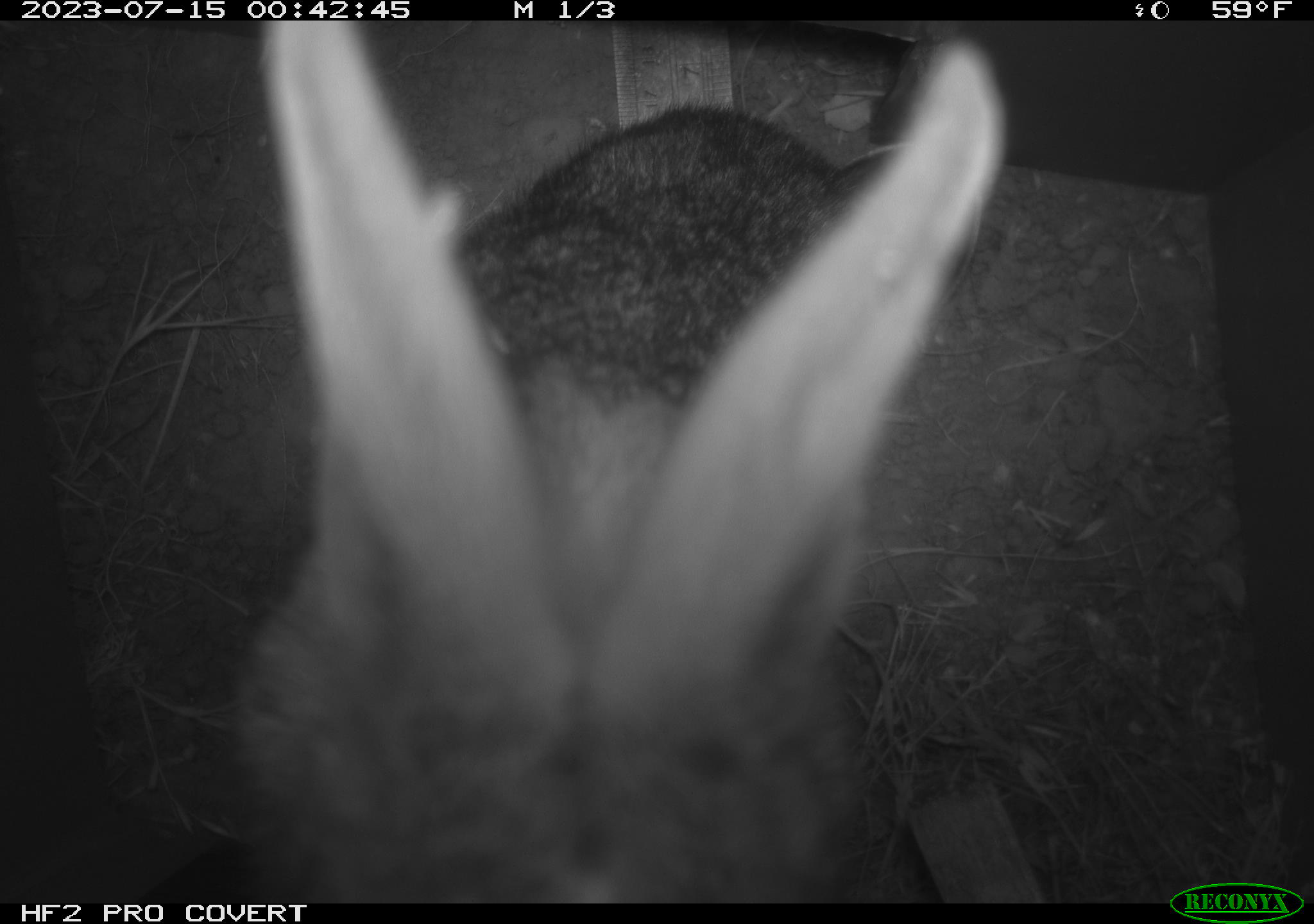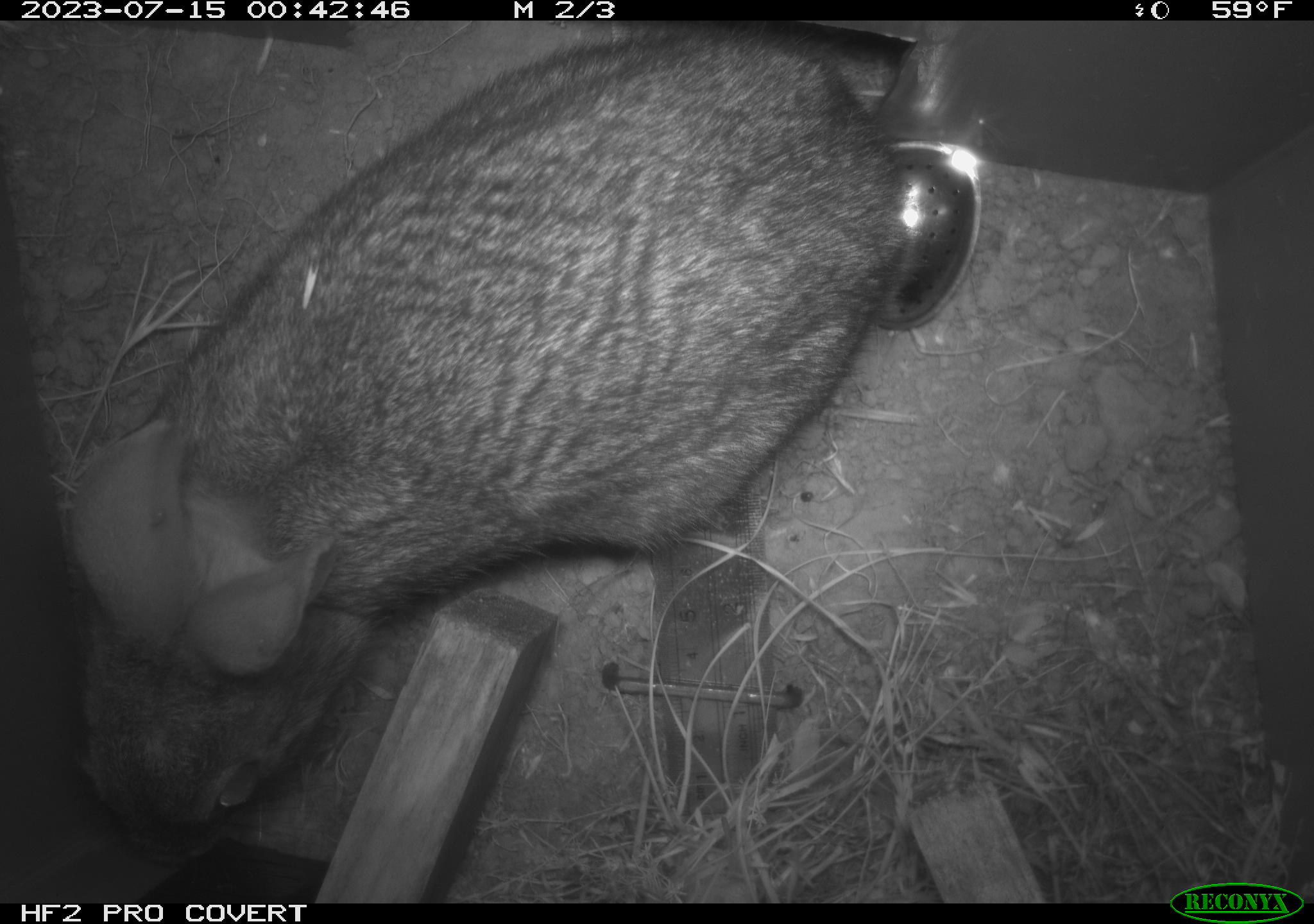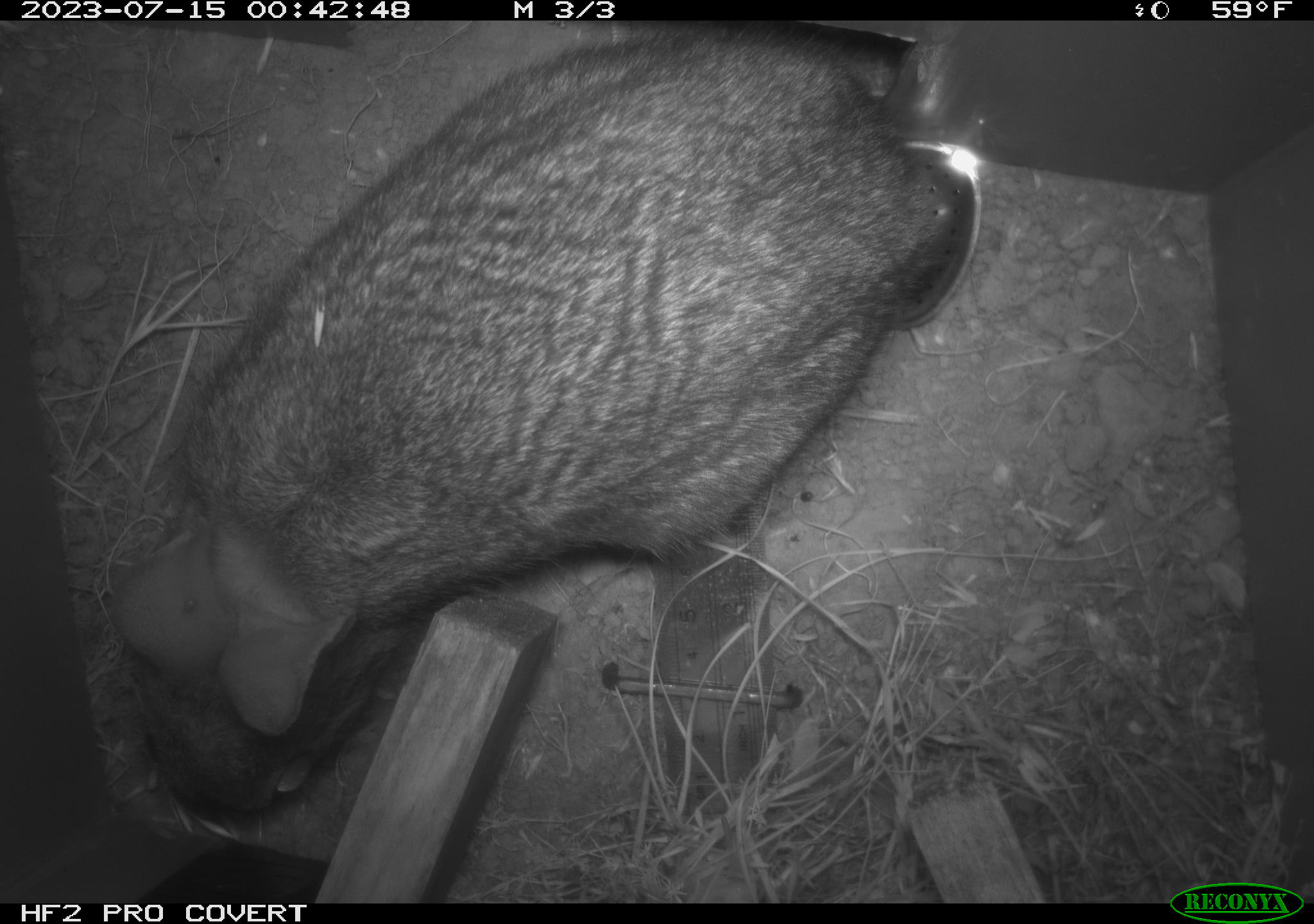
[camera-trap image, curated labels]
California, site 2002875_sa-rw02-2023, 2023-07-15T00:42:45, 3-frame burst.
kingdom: Animalia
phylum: Chordata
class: Mammalia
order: Lagomorpha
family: Leporidae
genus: Sylvilagus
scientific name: Sylvilagus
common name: cottontail rabbits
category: sylvilagus species